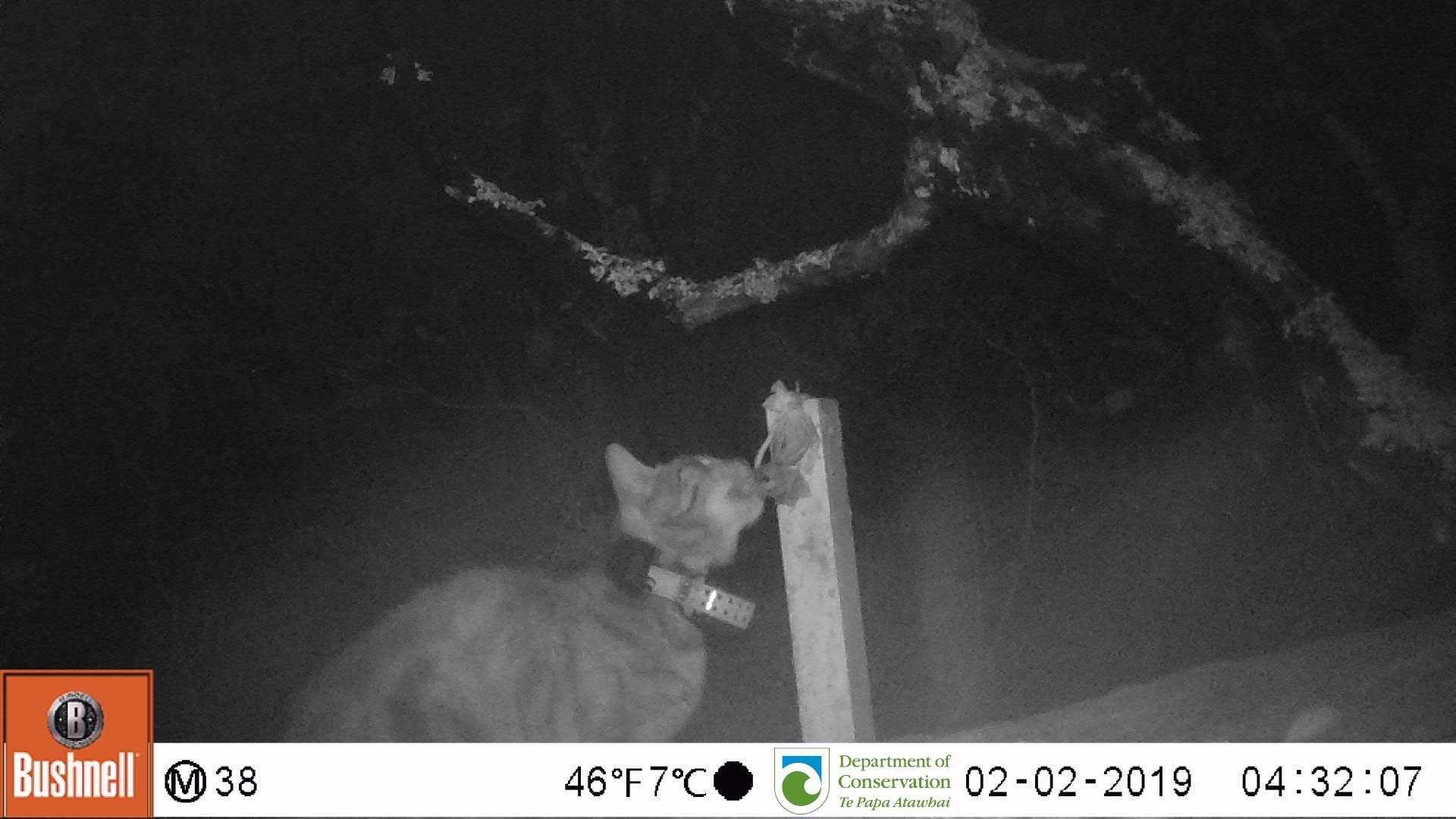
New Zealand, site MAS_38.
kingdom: Animalia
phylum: Chordata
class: Mammalia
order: Carnivora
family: Felidae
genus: Felis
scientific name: Felis catus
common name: domestic cat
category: cat